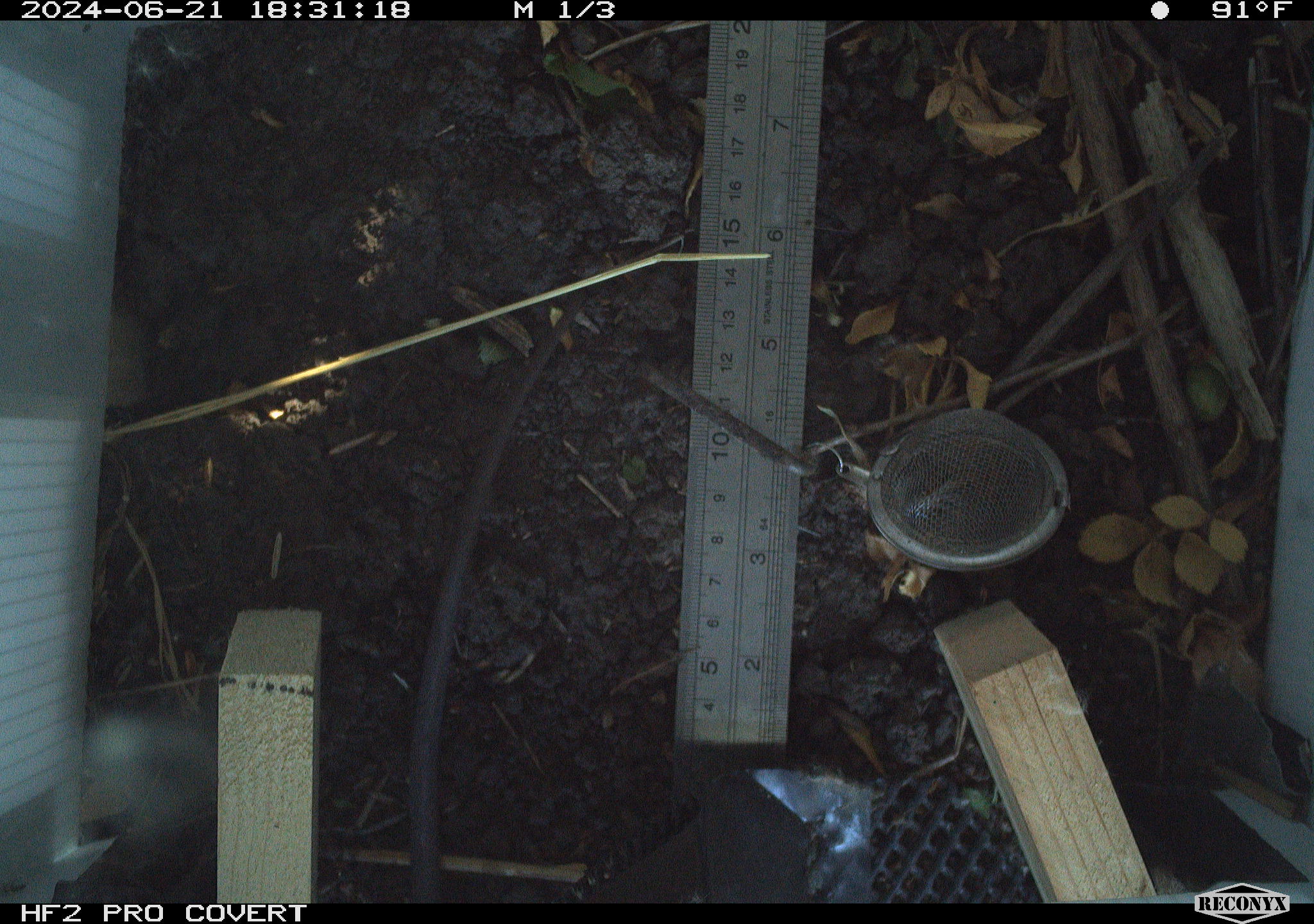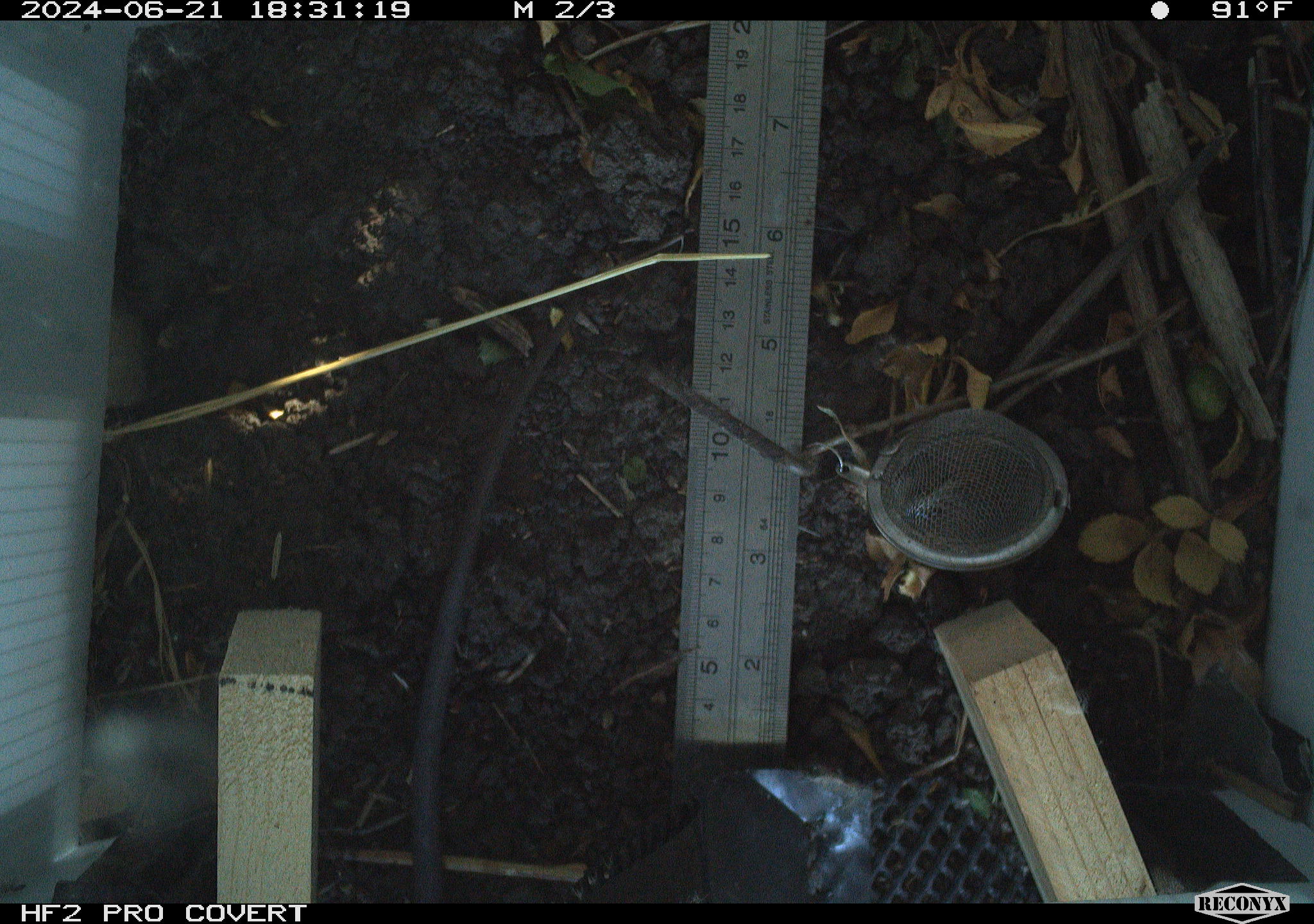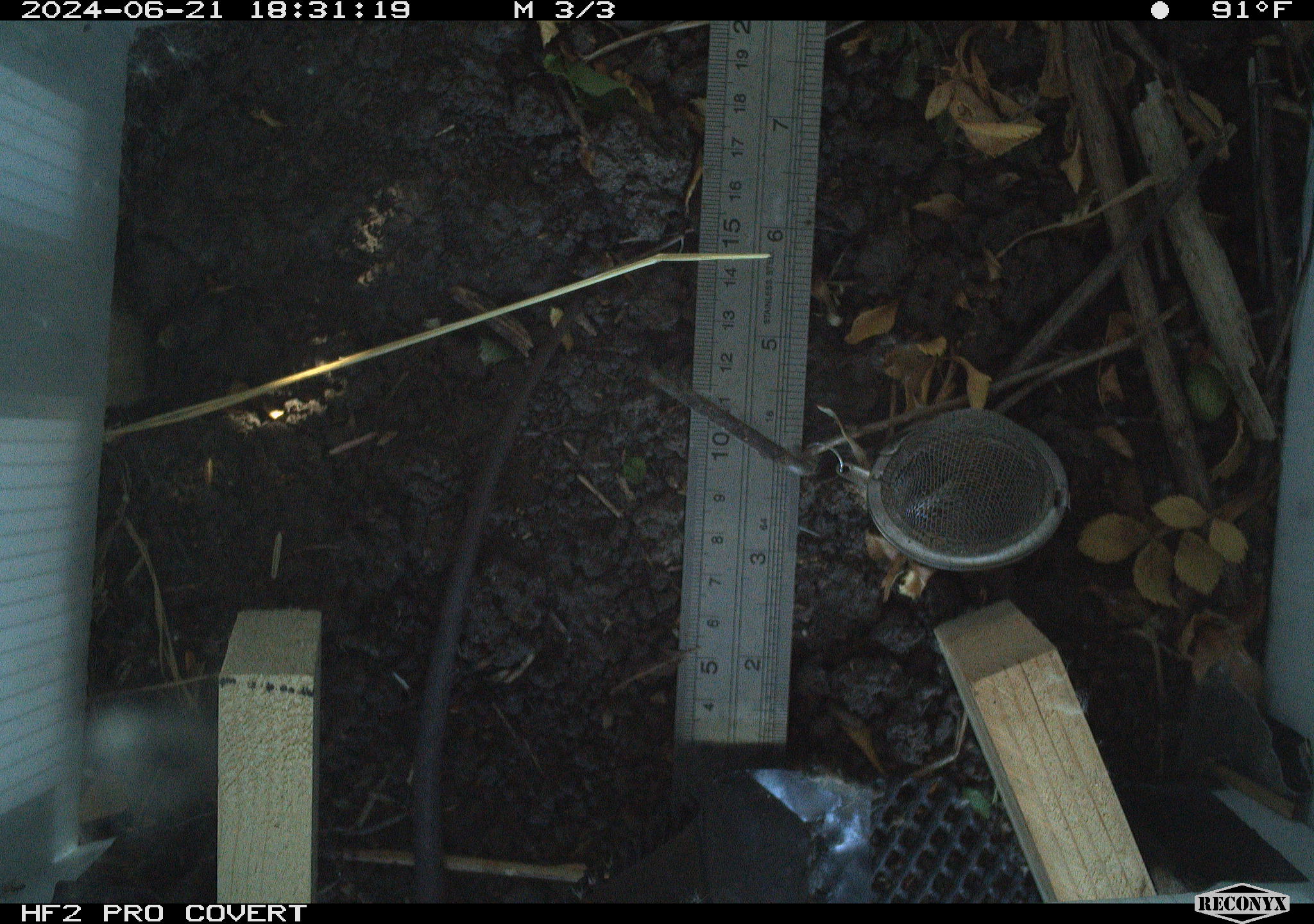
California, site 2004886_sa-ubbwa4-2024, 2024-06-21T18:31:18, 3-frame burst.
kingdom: Animalia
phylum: Chordata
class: Mammalia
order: Rodentia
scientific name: Rodentia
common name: woodrat or rat or mouse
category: woodrat or rat or mouse species